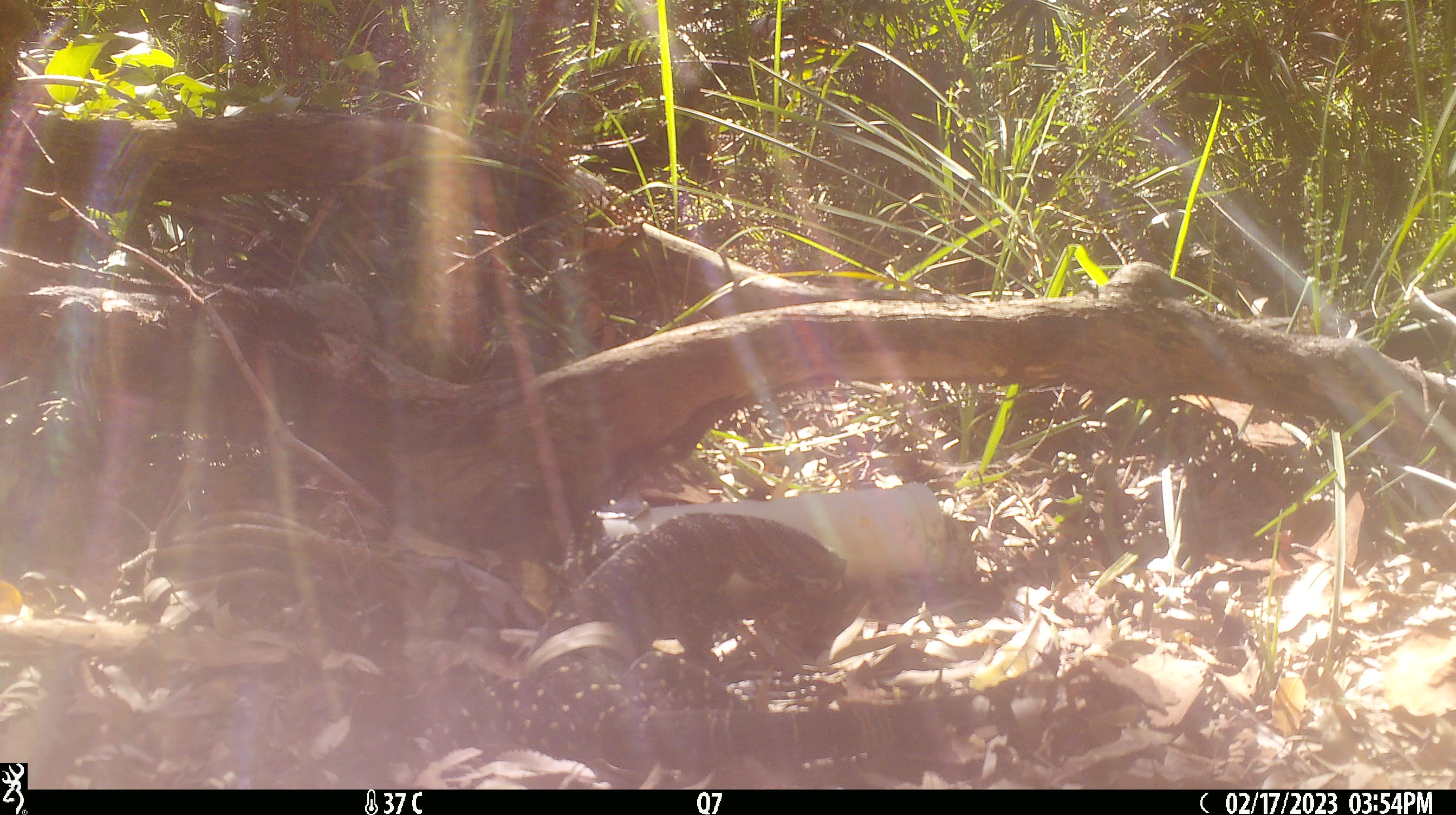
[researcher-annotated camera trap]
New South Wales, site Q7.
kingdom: Animalia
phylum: Chordata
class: Reptilia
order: Squamata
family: Varanidae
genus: Varanus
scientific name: Varanus varius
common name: lace monitor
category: goanna